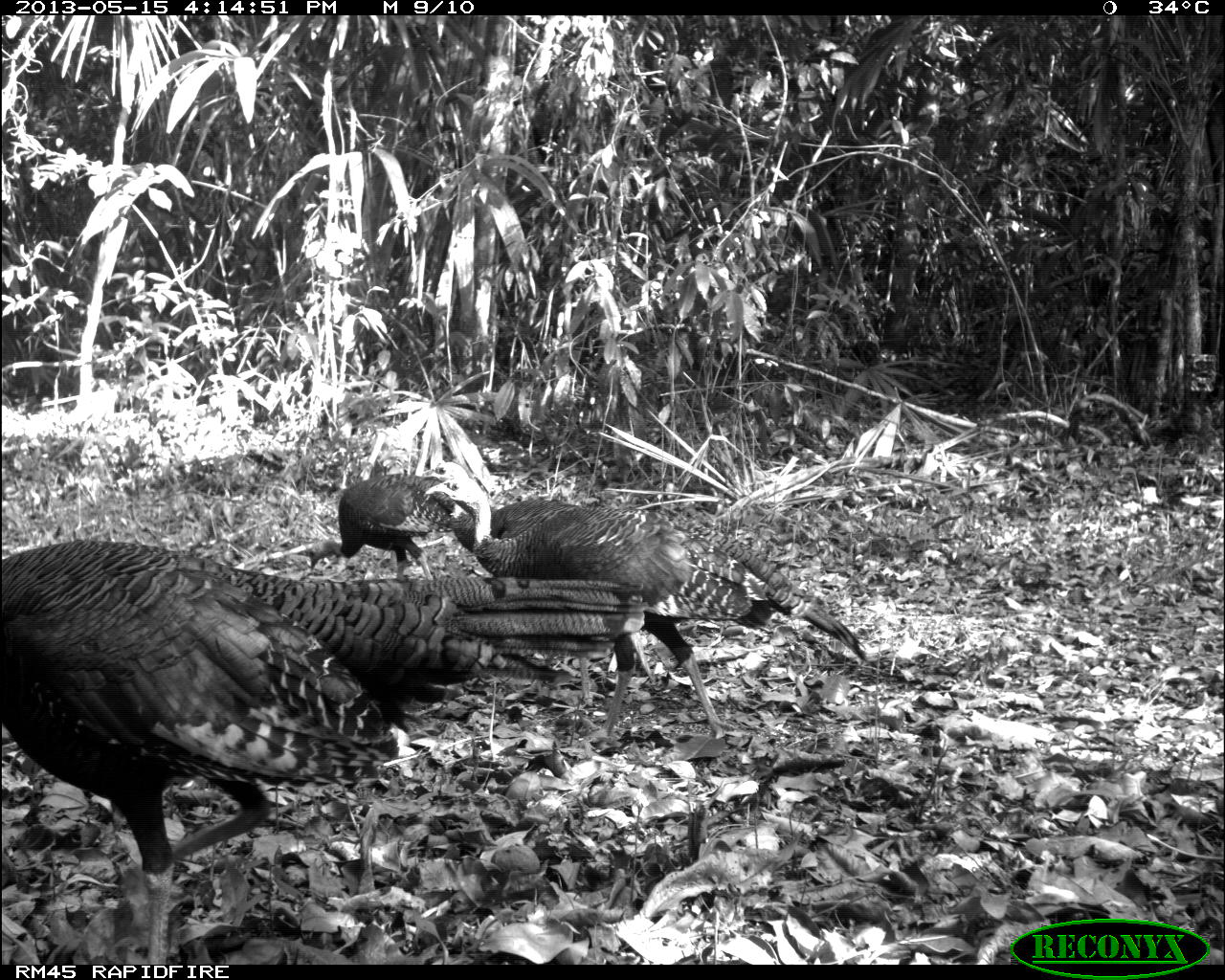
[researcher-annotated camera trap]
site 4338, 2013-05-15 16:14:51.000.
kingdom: Animalia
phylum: Chordata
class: Aves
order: Galliformes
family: Phasianidae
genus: Meleagris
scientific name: Meleagris ocellata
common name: ocellated turkey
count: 4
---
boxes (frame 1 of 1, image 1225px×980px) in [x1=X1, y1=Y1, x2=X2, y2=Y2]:
meleagris ocellata: [x1=0, y1=539, x2=642, y2=961]; [x1=429, y1=470, x2=866, y2=744]; [x1=303, y1=473, x2=472, y2=578]